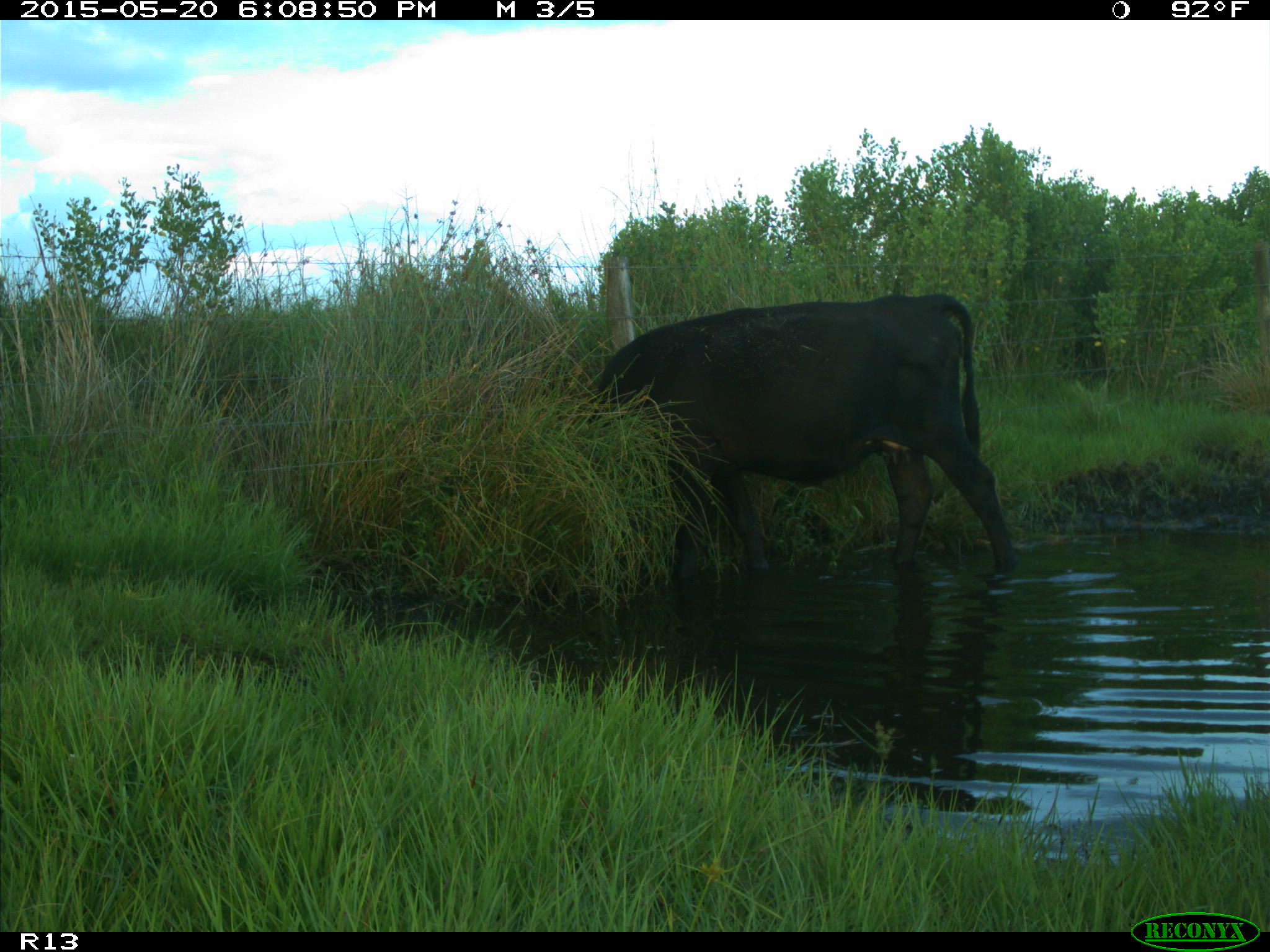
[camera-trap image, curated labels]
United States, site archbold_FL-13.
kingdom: Animalia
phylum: Chordata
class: Mammalia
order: Artiodactyla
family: Bovidae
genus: Bos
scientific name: Bos taurus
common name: domestic cow